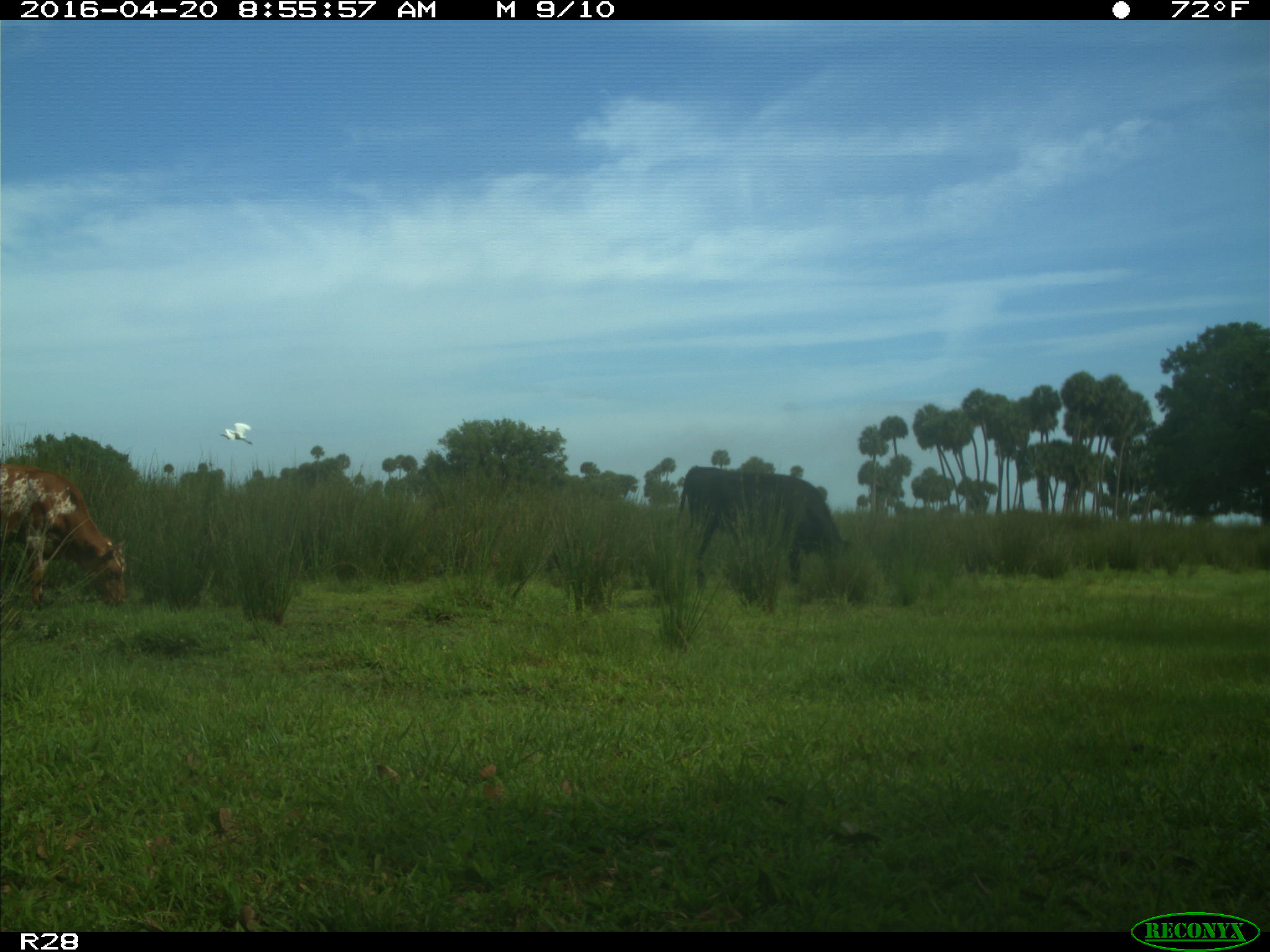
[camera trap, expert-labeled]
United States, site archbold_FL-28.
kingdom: Animalia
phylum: Chordata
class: Mammalia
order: Artiodactyla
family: Bovidae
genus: Bos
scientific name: Bos taurus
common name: domestic cow